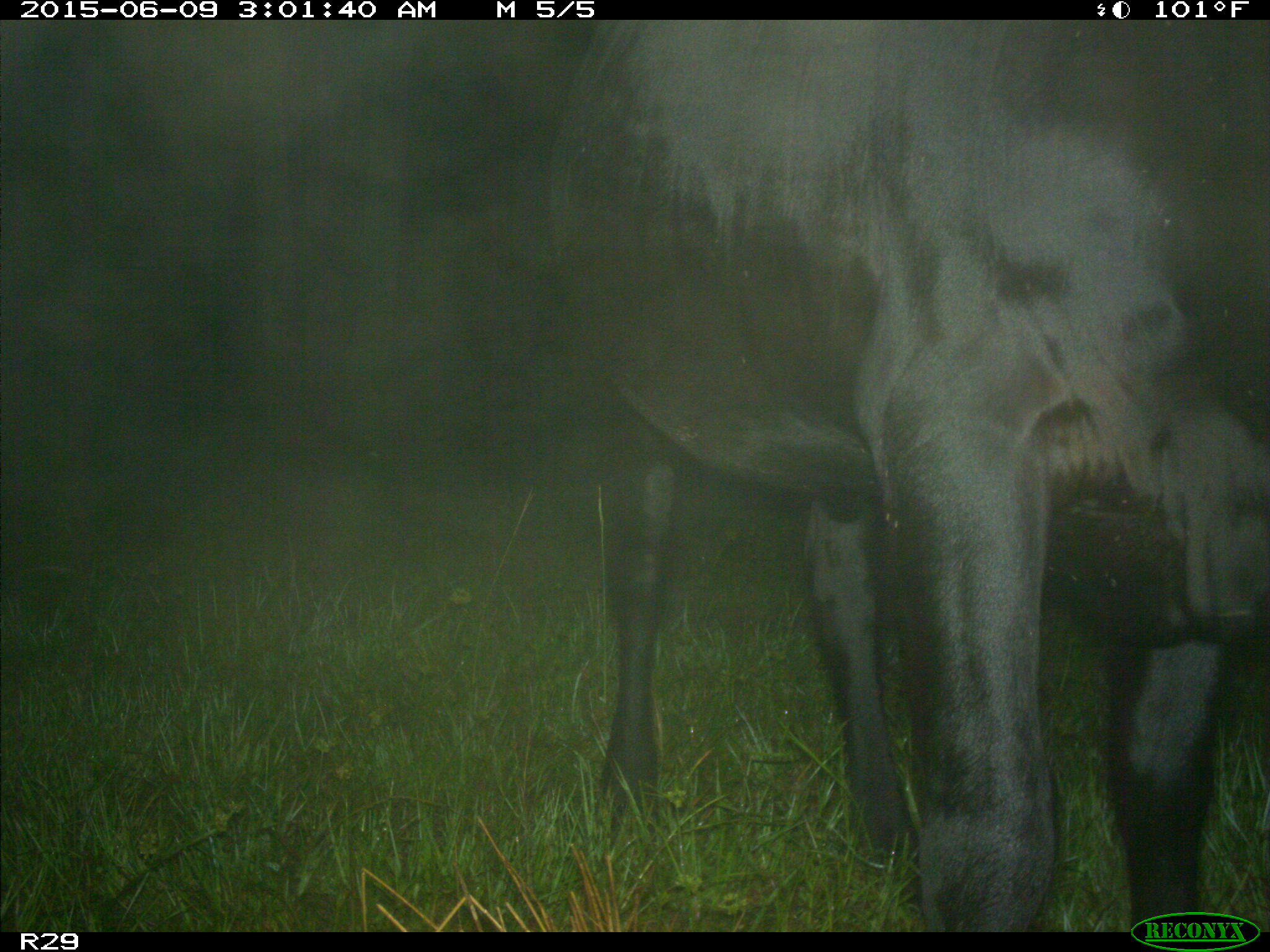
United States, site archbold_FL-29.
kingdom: Animalia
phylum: Chordata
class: Mammalia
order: Artiodactyla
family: Bovidae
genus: Bos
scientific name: Bos taurus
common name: domestic cow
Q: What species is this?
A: Bos taurus (domestic cow).